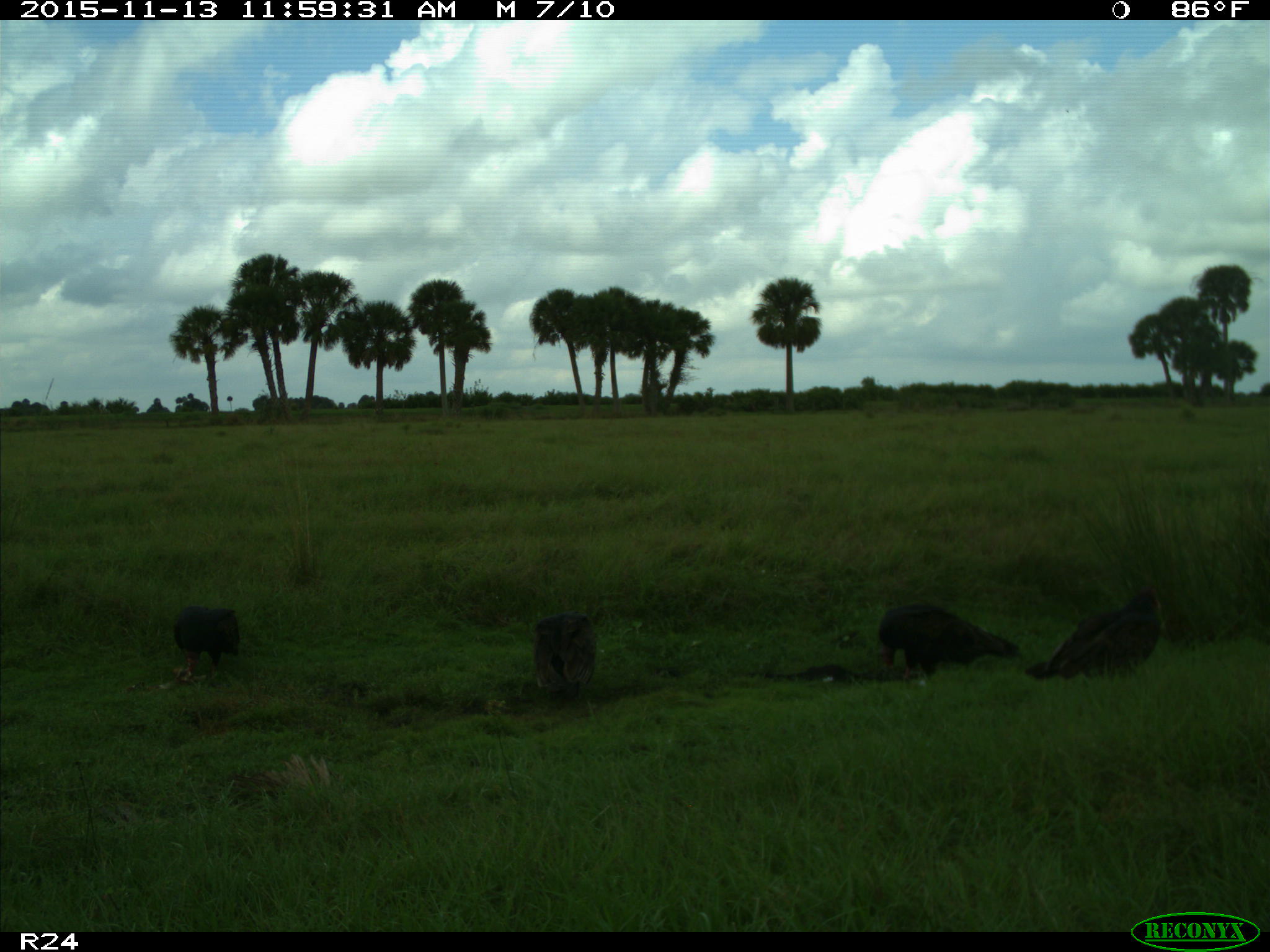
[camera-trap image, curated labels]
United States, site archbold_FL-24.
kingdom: Animalia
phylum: Chordata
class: Aves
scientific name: Aves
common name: birds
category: unidentified bird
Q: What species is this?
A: Unidentified bird (birds) (Aves).